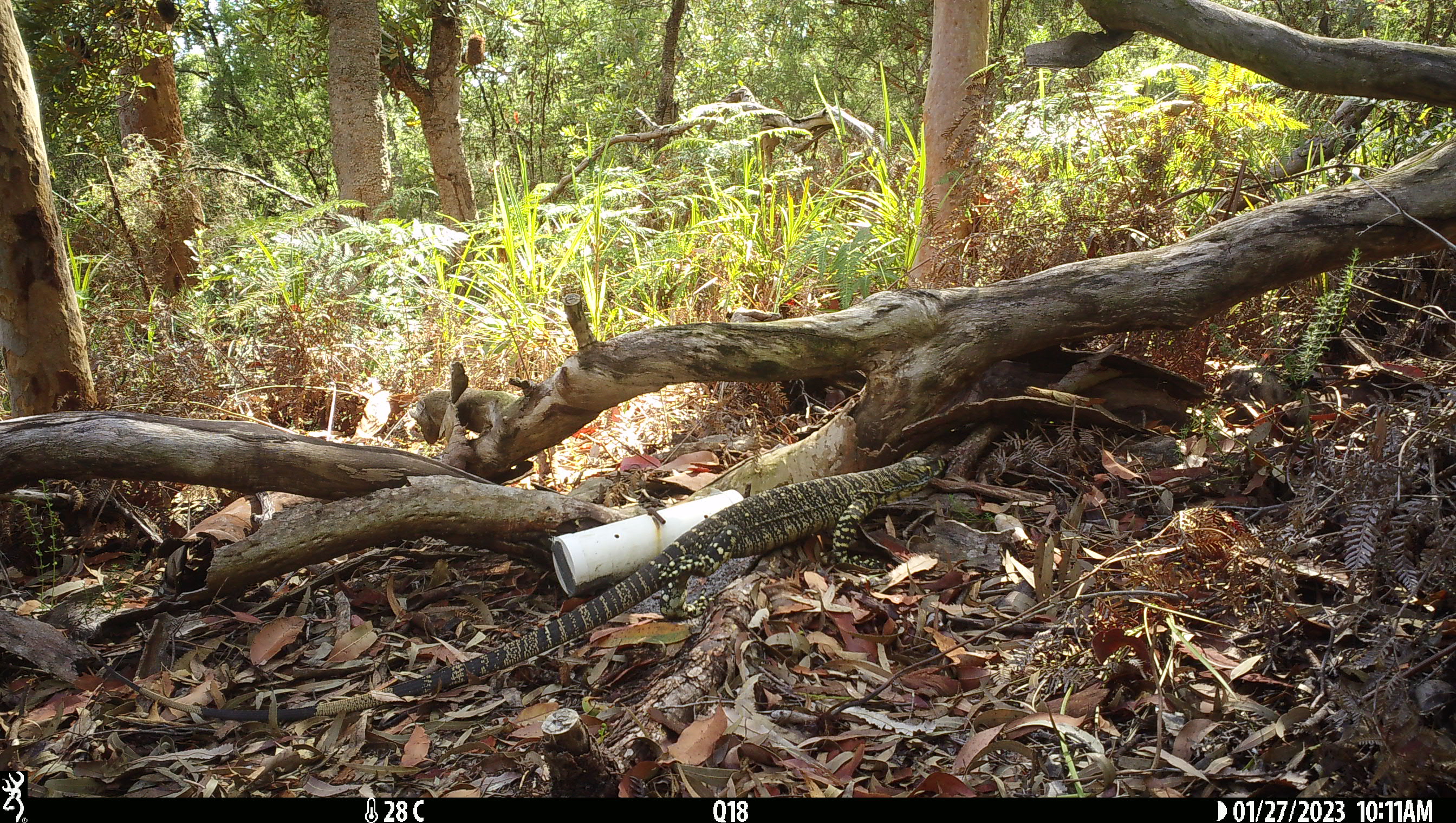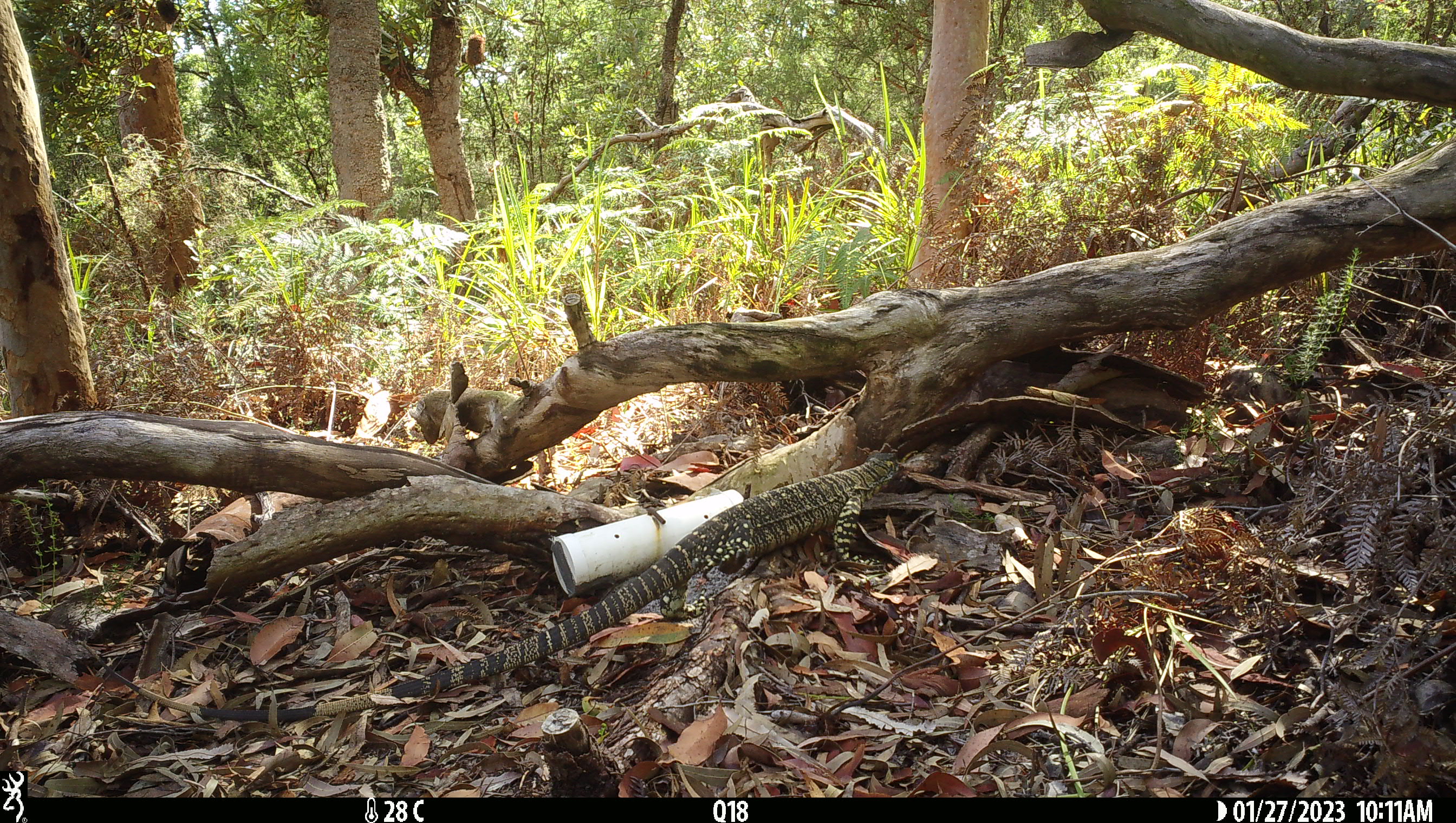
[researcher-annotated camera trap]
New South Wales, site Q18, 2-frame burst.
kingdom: Animalia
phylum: Chordata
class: Reptilia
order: Squamata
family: Varanidae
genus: Varanus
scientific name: Varanus varius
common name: lace monitor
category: goanna